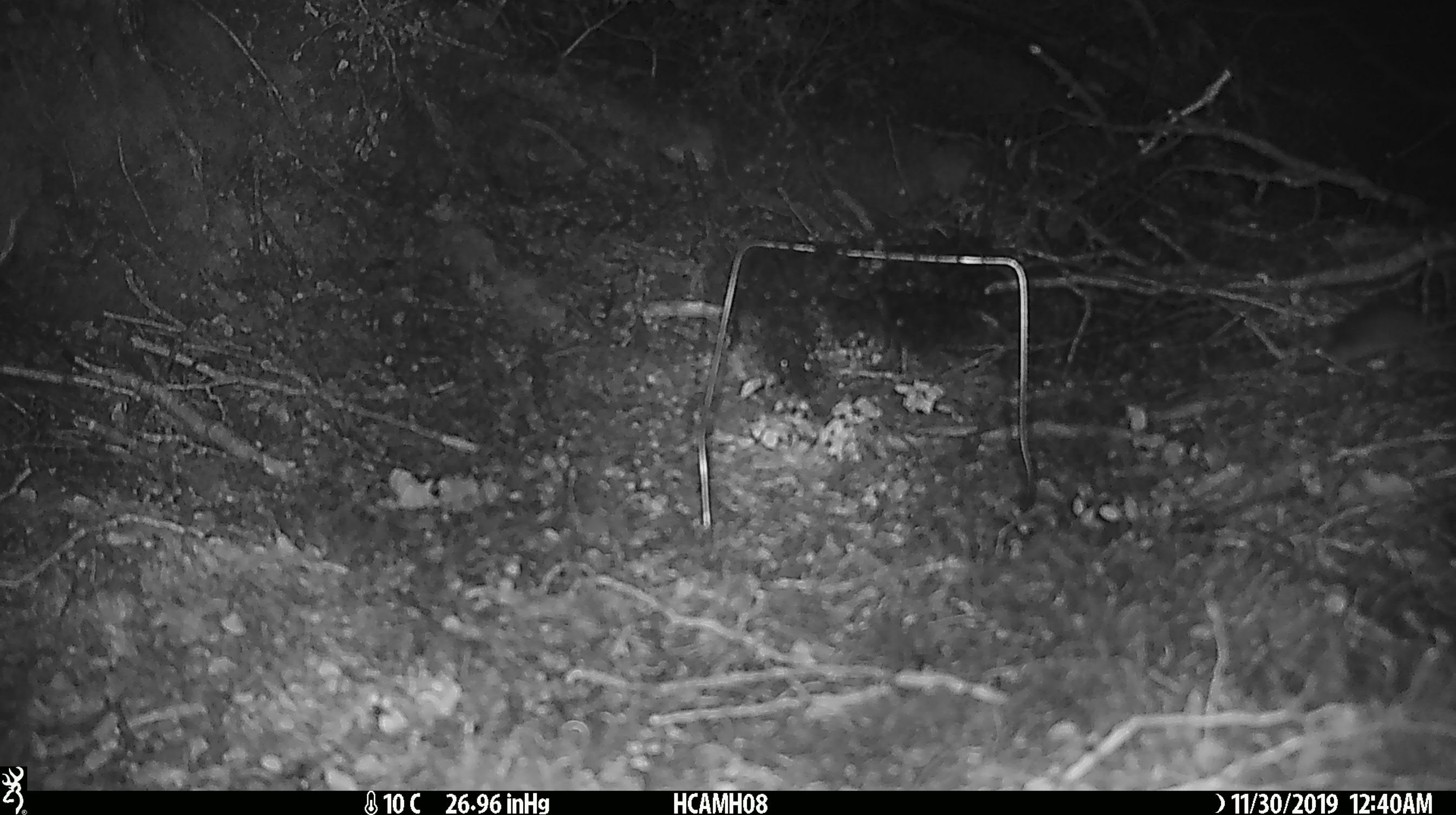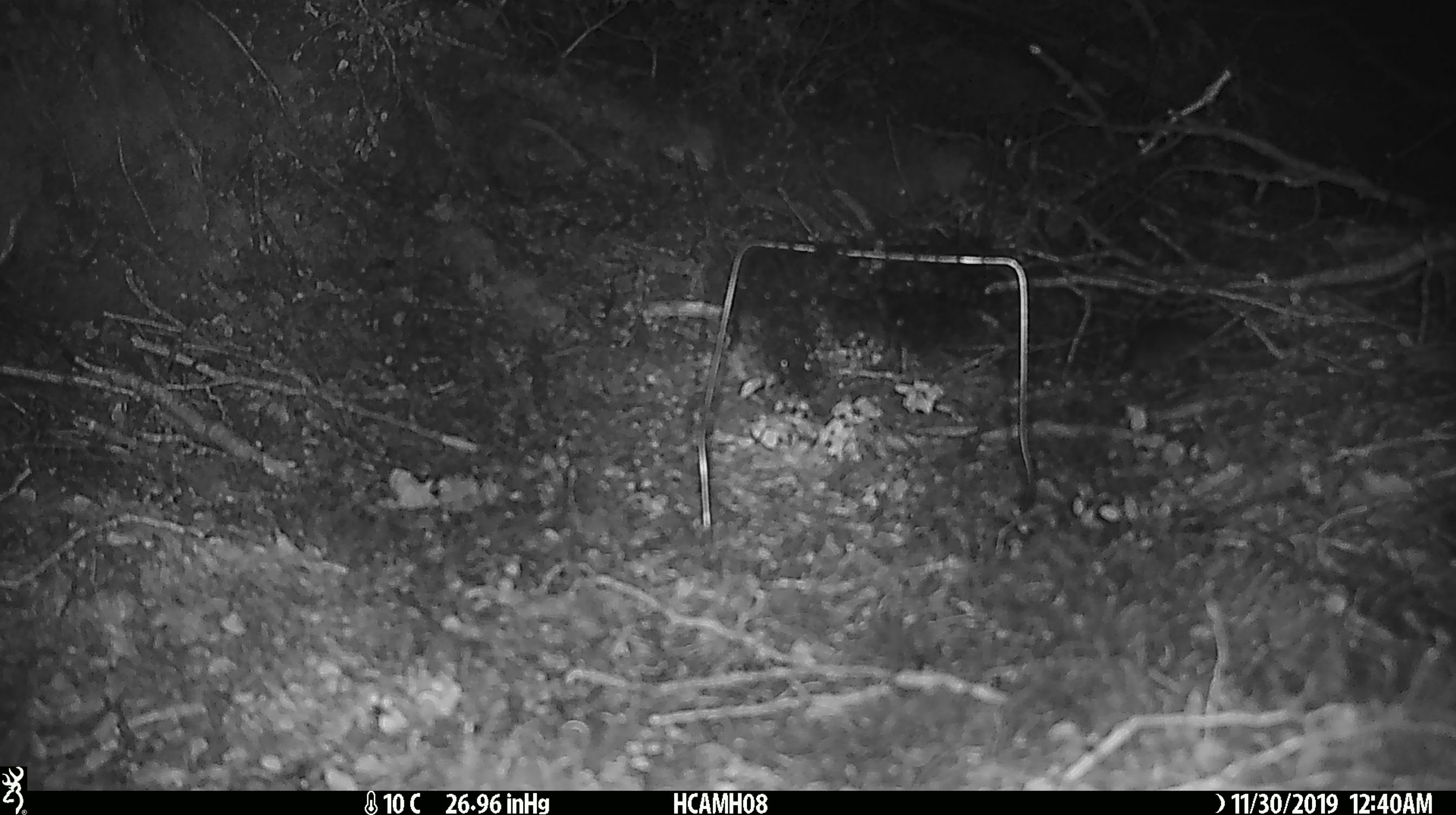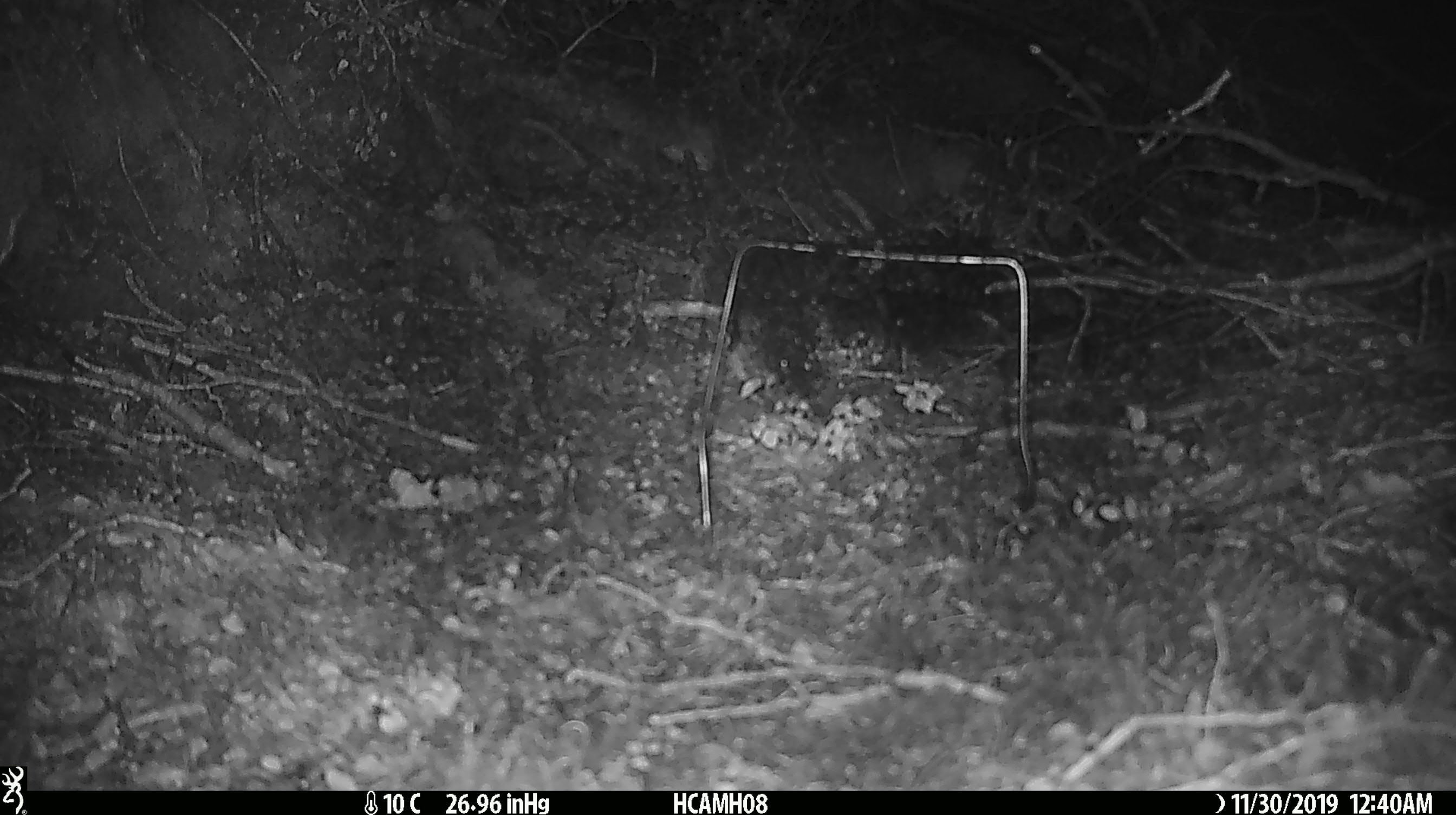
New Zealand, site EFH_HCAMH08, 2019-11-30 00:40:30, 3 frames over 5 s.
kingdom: Animalia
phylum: Chordata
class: Mammalia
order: Rodentia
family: Muridae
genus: Mus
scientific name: Mus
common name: mouse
Mouse (Mus).